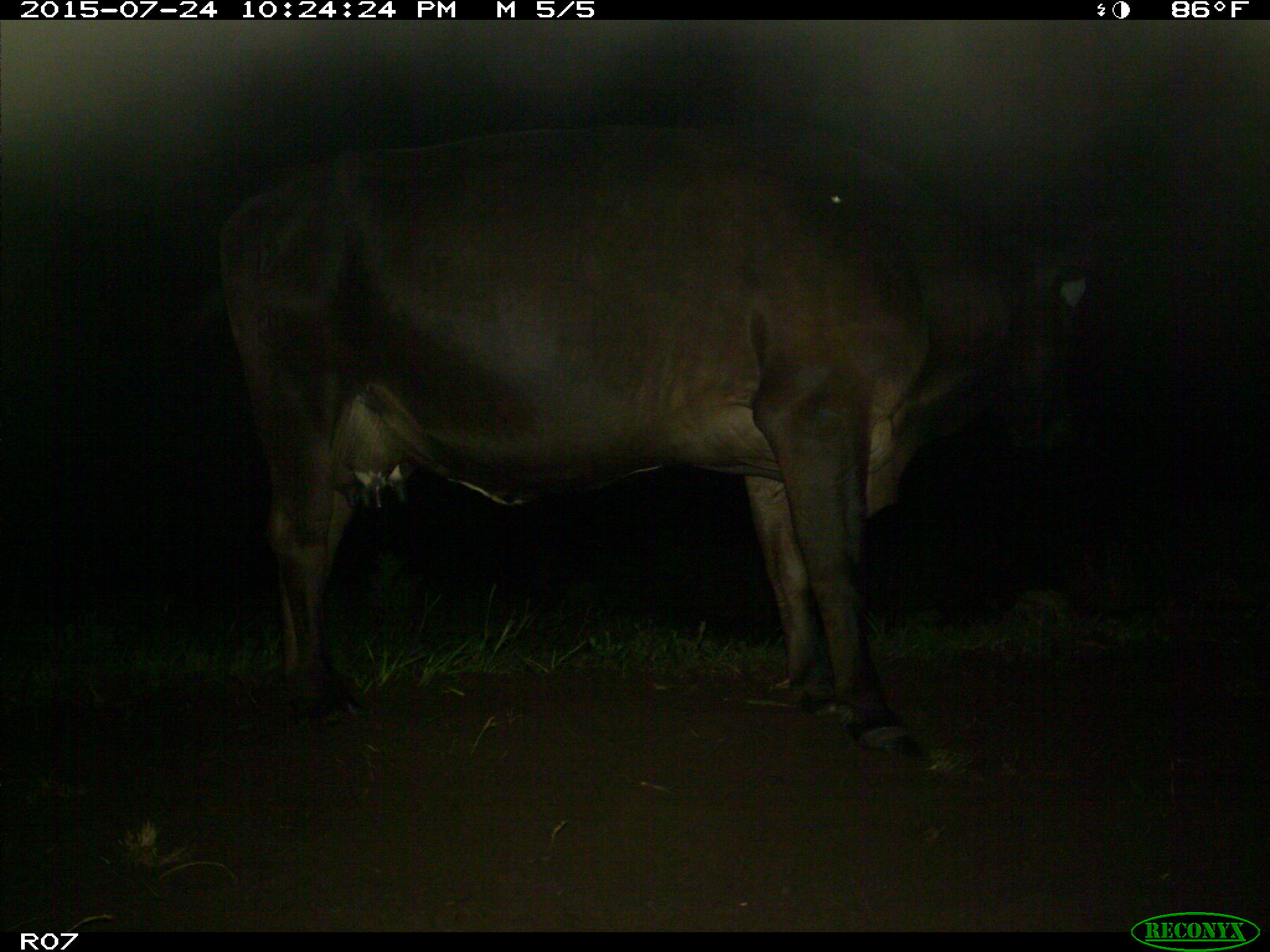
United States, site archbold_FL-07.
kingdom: Animalia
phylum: Chordata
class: Mammalia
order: Artiodactyla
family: Bovidae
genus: Bos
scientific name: Bos taurus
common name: domestic cow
Bos taurus (domestic cow).